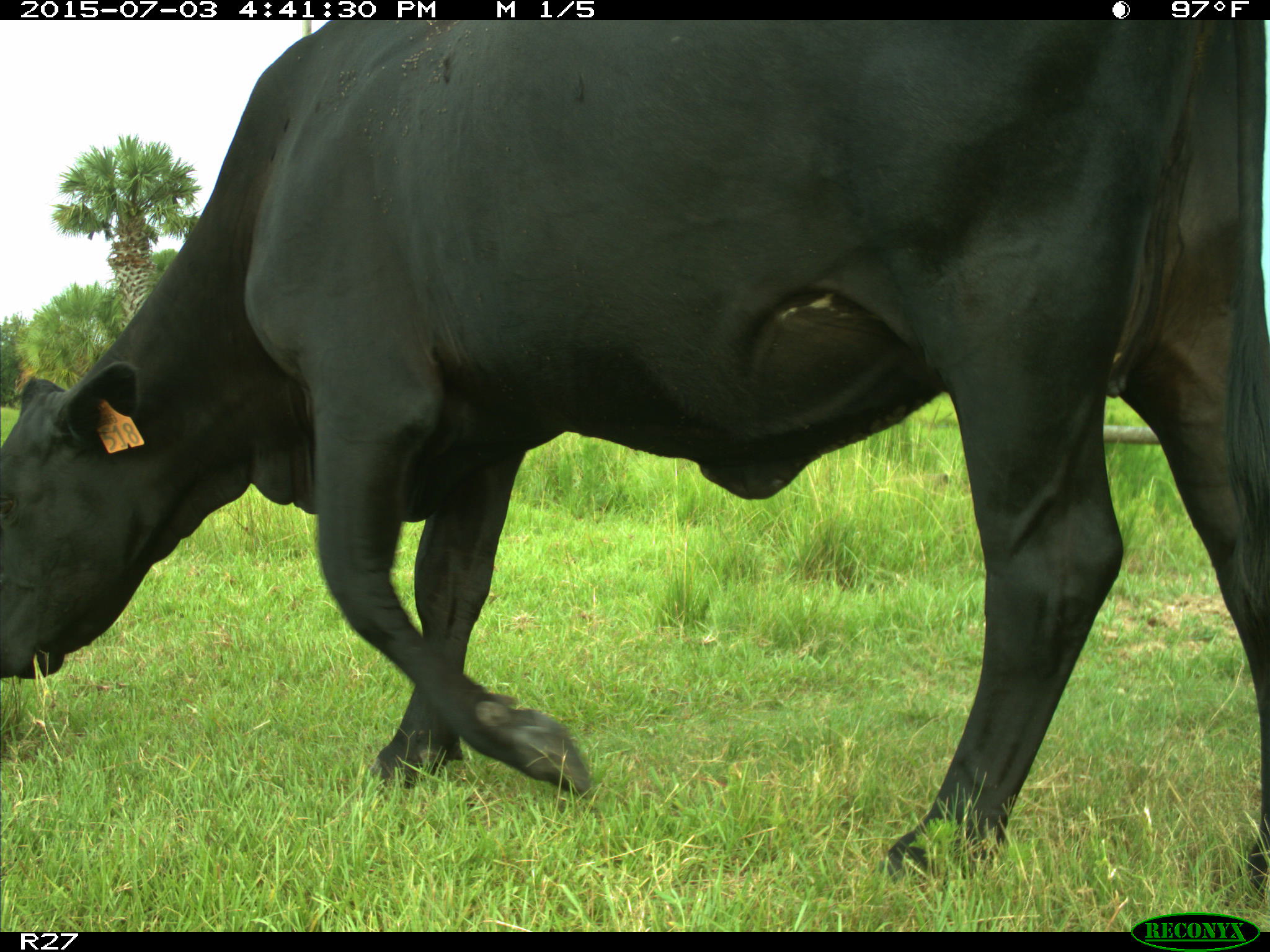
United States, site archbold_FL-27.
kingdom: Animalia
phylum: Chordata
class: Mammalia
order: Artiodactyla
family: Bovidae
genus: Bos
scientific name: Bos taurus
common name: domestic cow